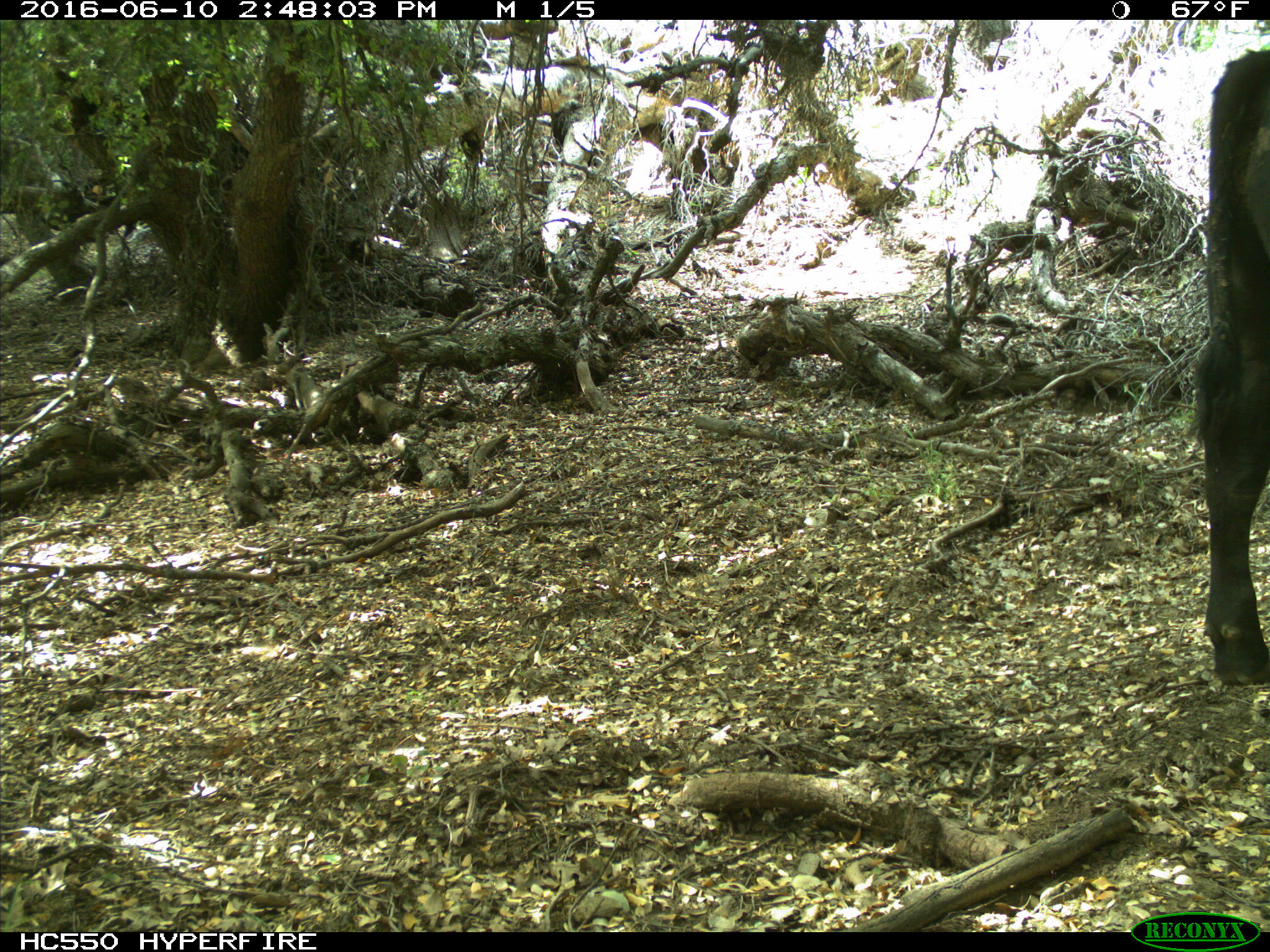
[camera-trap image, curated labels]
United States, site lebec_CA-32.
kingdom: Animalia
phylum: Chordata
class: Mammalia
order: Artiodactyla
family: Bovidae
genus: Bos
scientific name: Bos taurus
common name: domestic cow